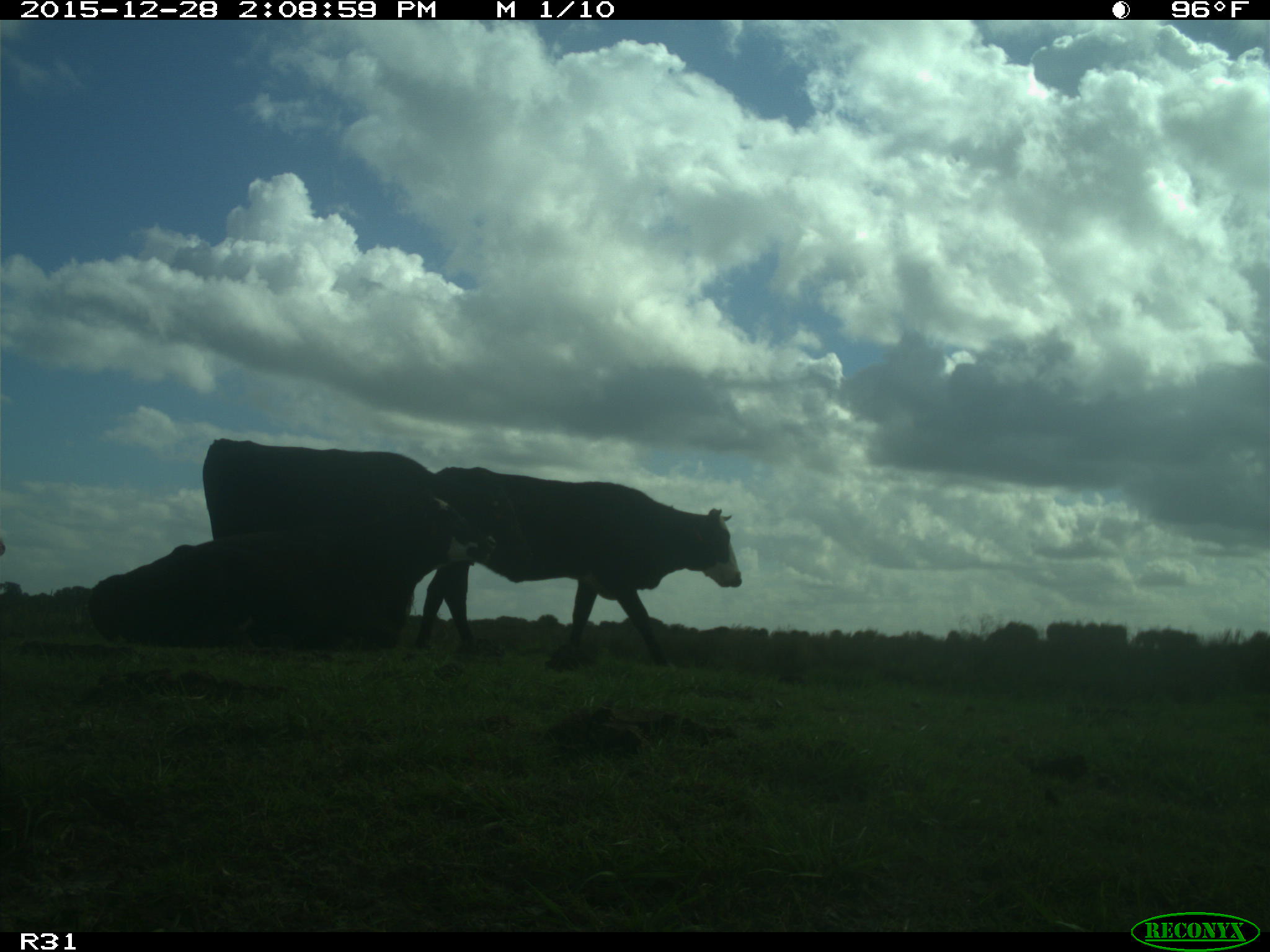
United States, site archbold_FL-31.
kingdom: Animalia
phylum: Chordata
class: Mammalia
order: Artiodactyla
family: Bovidae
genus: Bos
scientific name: Bos taurus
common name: domestic cow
Bos taurus (domestic cow).